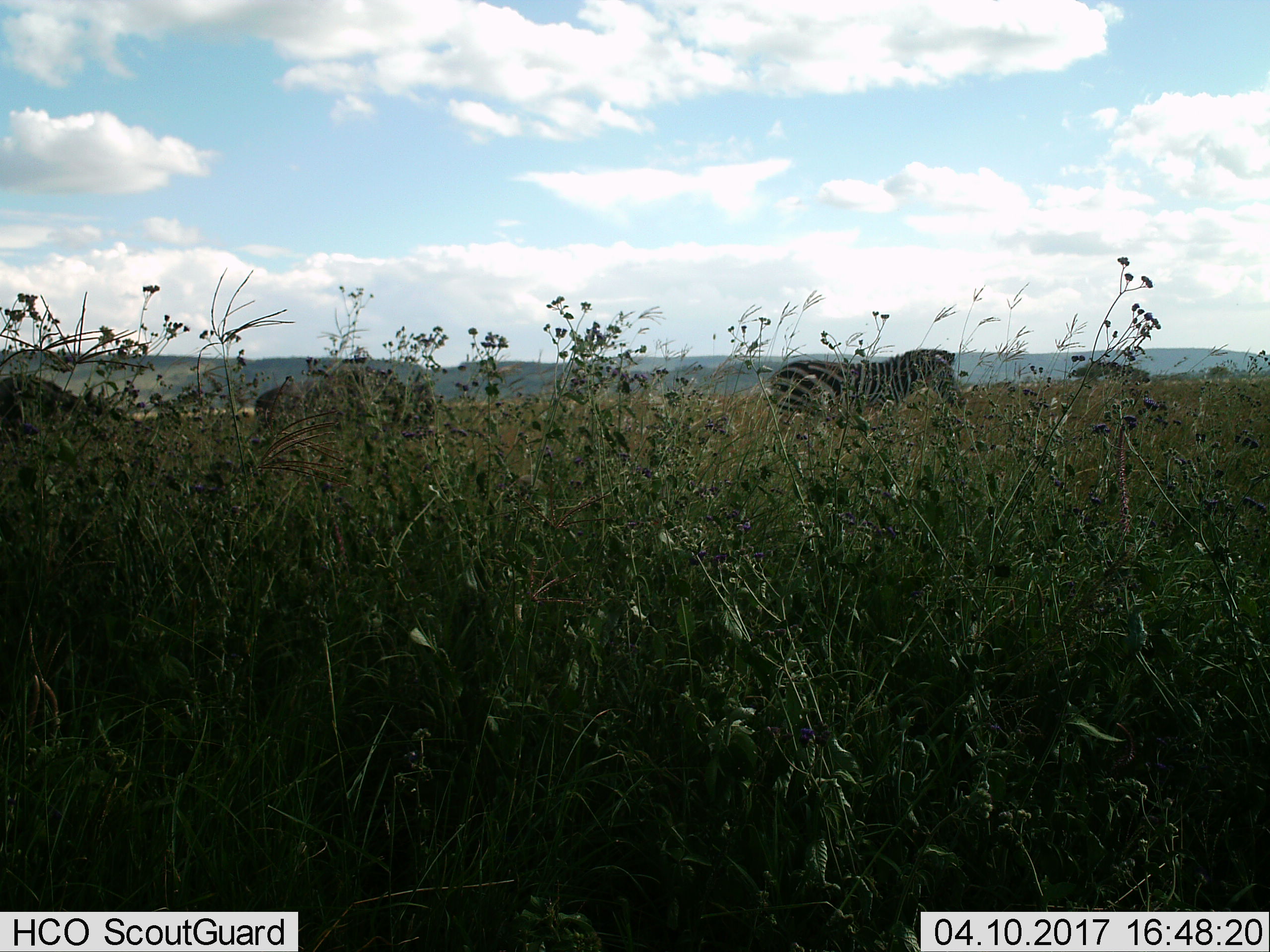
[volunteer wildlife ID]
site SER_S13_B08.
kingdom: Animalia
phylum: Chordata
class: Mammalia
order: Perissodactyla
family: Equidae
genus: Equus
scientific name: Equus quagga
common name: plains zebra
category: zebraplains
Zebraplains (plains zebra) (Equus quagga), count 1. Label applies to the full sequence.